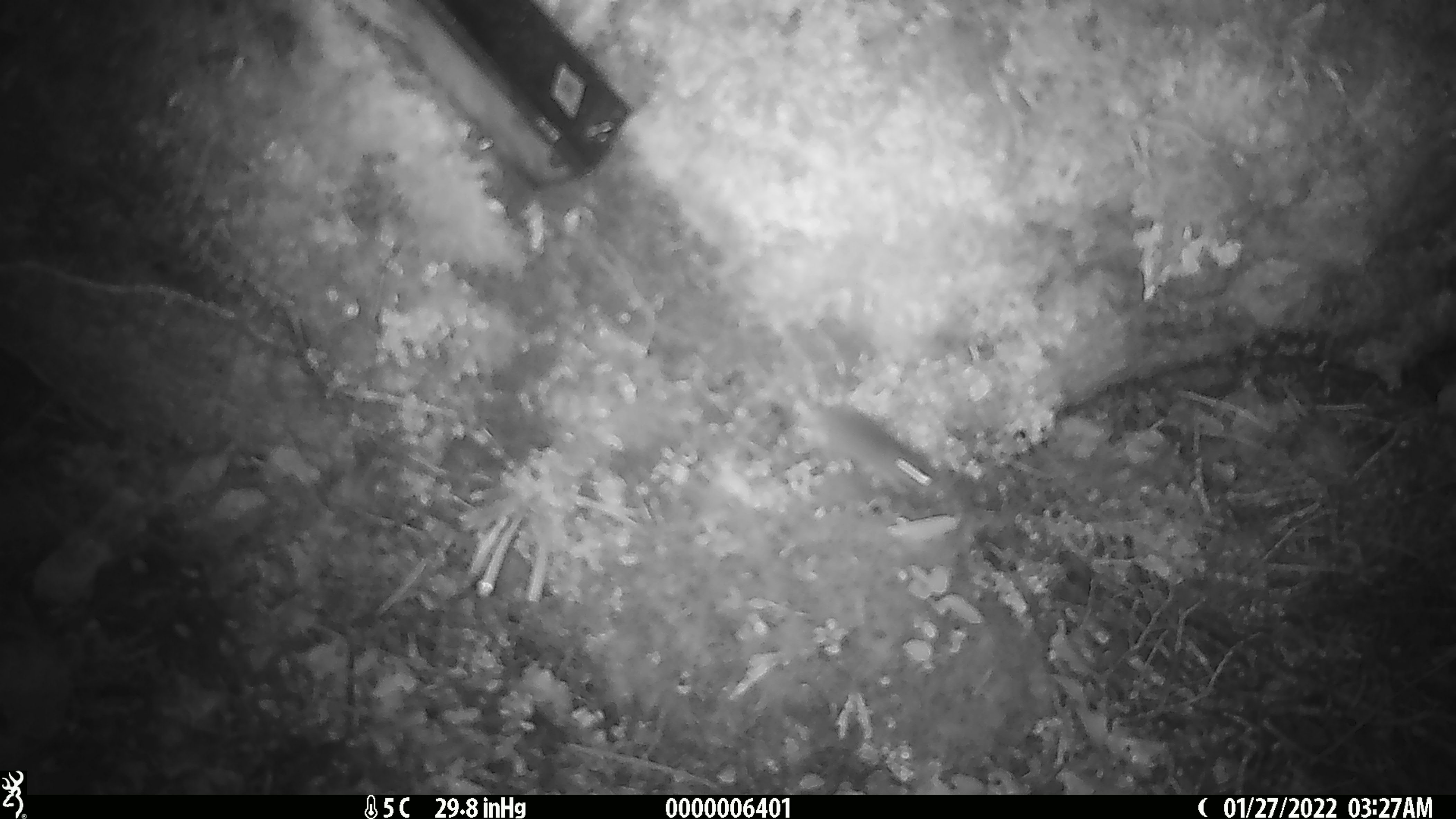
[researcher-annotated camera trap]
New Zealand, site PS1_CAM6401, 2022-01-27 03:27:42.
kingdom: Animalia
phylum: Chordata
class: Mammalia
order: Rodentia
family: Muridae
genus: Mus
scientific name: Mus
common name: mouse